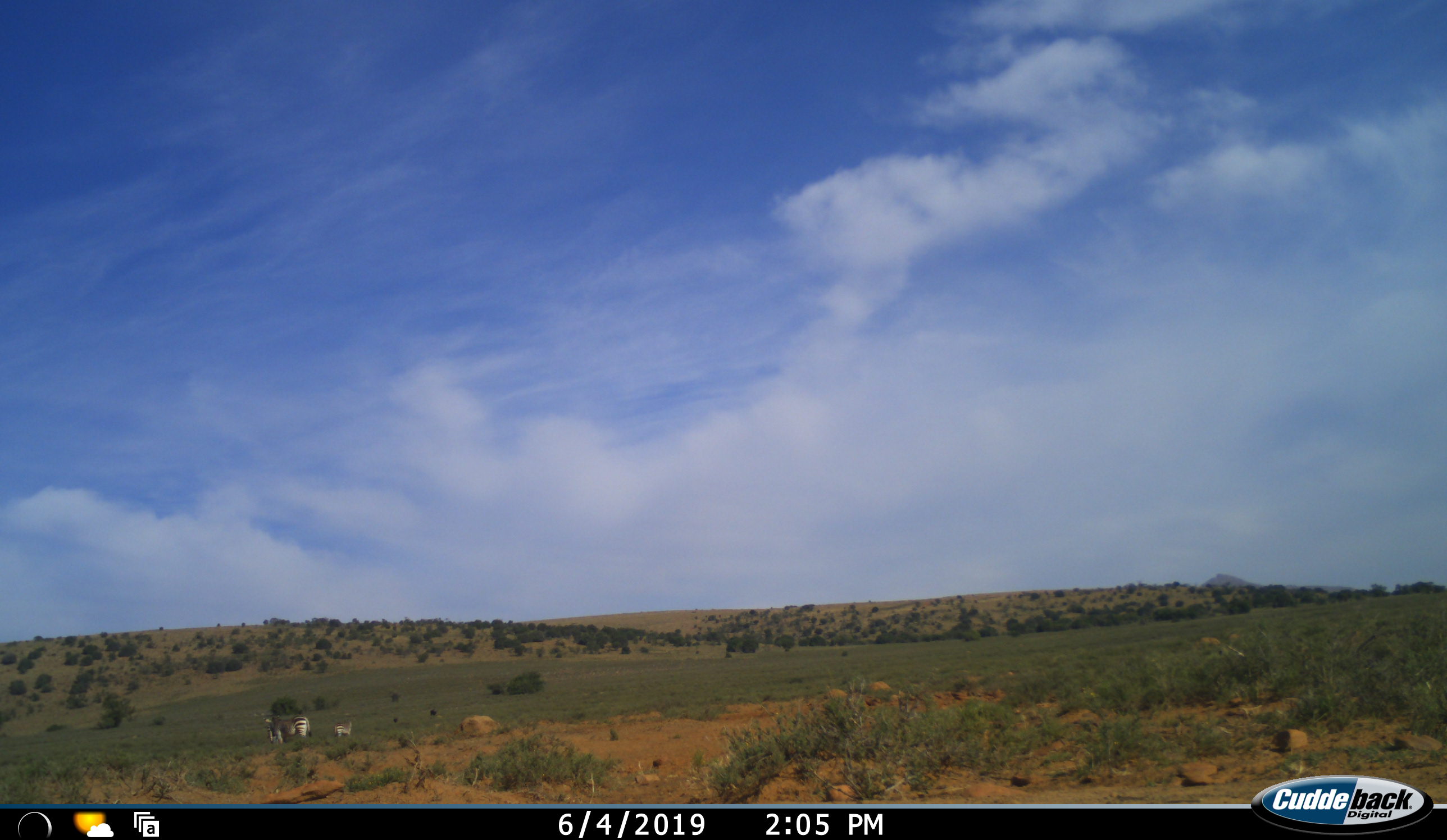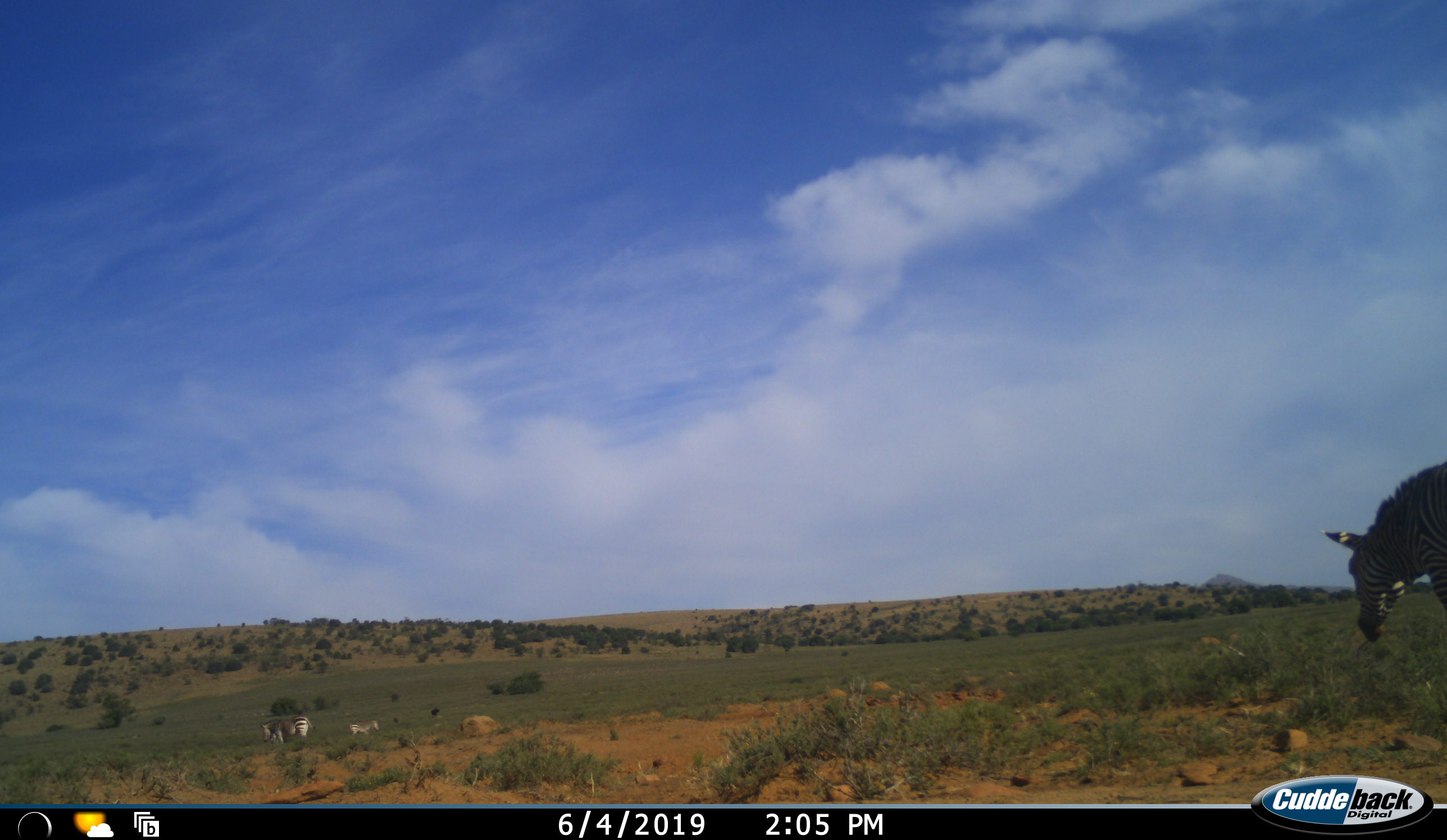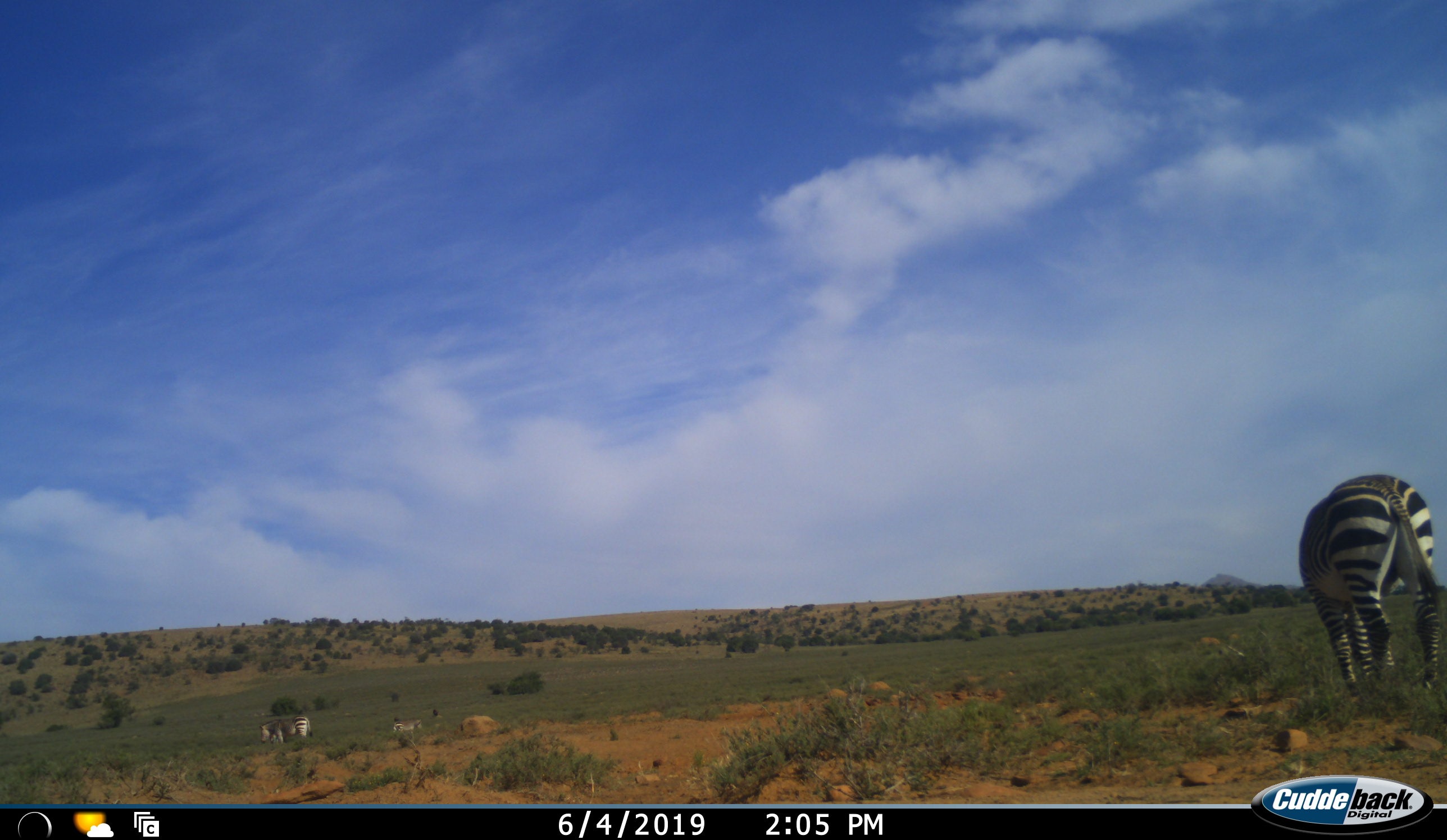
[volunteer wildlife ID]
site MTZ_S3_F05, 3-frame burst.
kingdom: Animalia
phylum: Chordata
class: Mammalia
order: Perissodactyla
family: Equidae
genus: Equus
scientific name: Equus zebra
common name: mountain zebra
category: zebramountain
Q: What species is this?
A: Zebramountain (mountain zebra) (Equus zebra).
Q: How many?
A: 3.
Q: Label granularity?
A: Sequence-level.